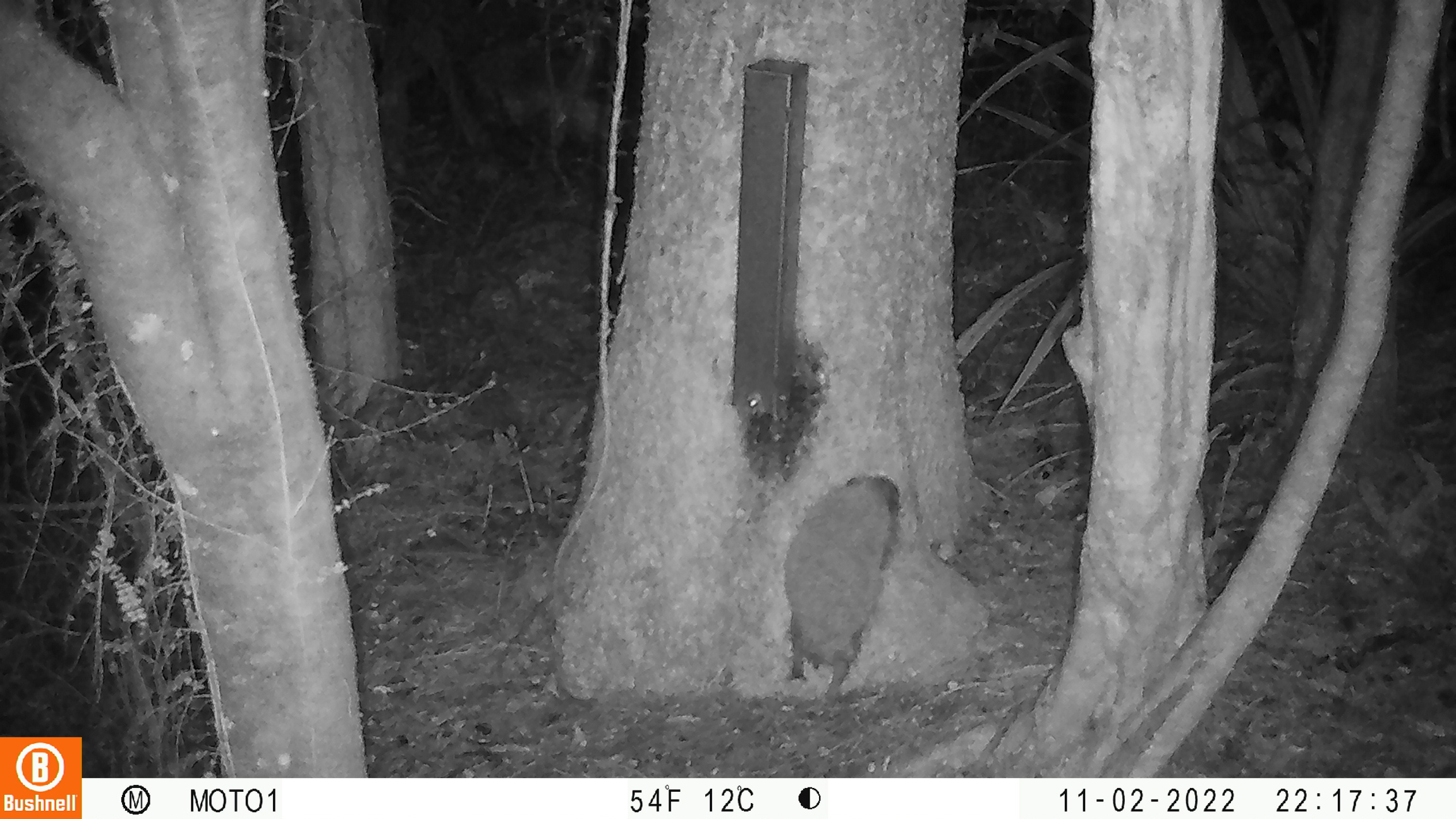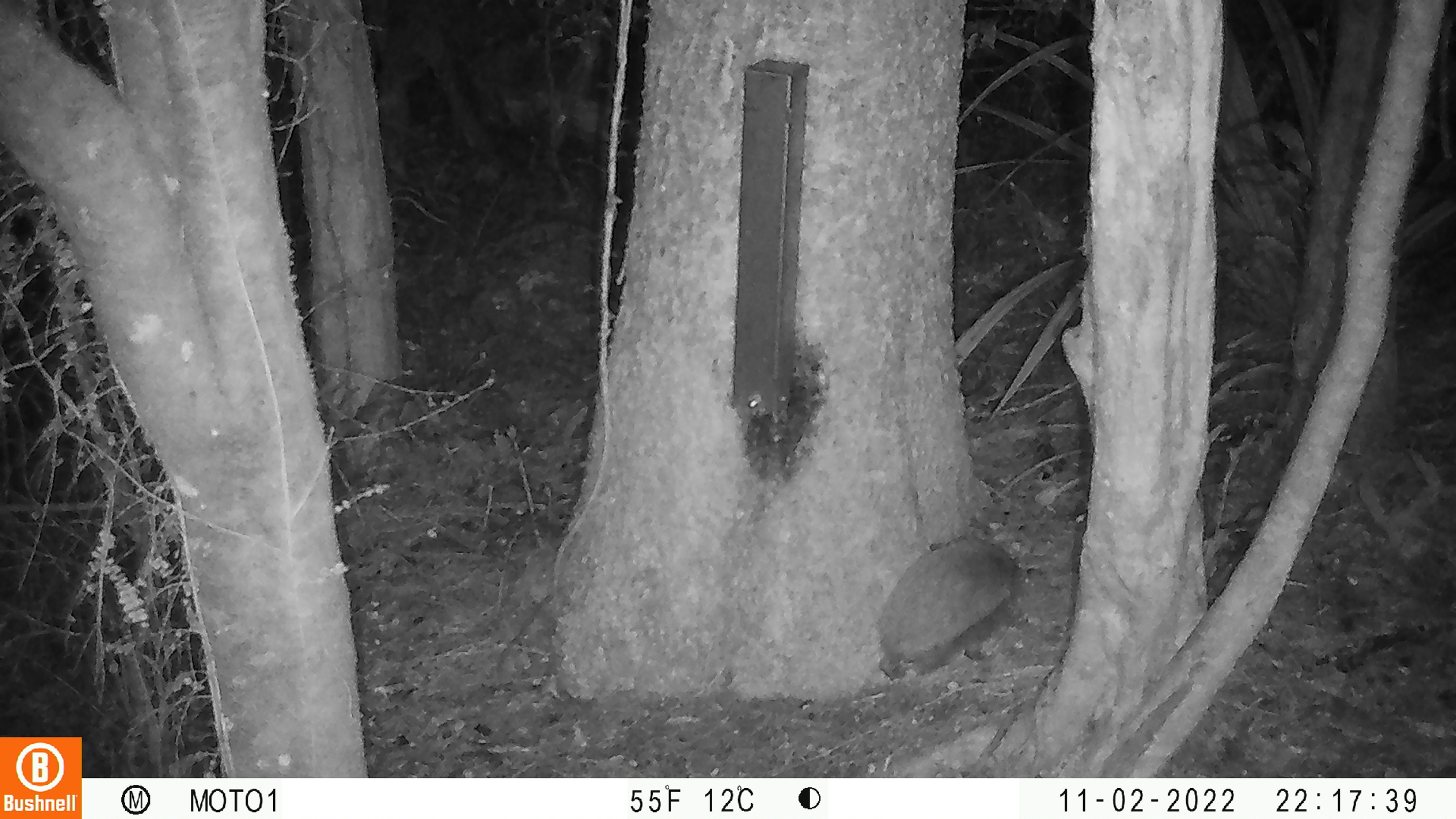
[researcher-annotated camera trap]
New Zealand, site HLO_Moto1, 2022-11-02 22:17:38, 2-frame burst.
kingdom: Animalia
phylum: Chordata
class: Mammalia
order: Eulipotyphla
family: Erinaceidae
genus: Erinaceus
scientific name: Erinaceus europaeus europaeus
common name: european hedgehog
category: hedgehog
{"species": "hedgehog (european hedgehog) (Erinaceus europaeus europaeus)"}